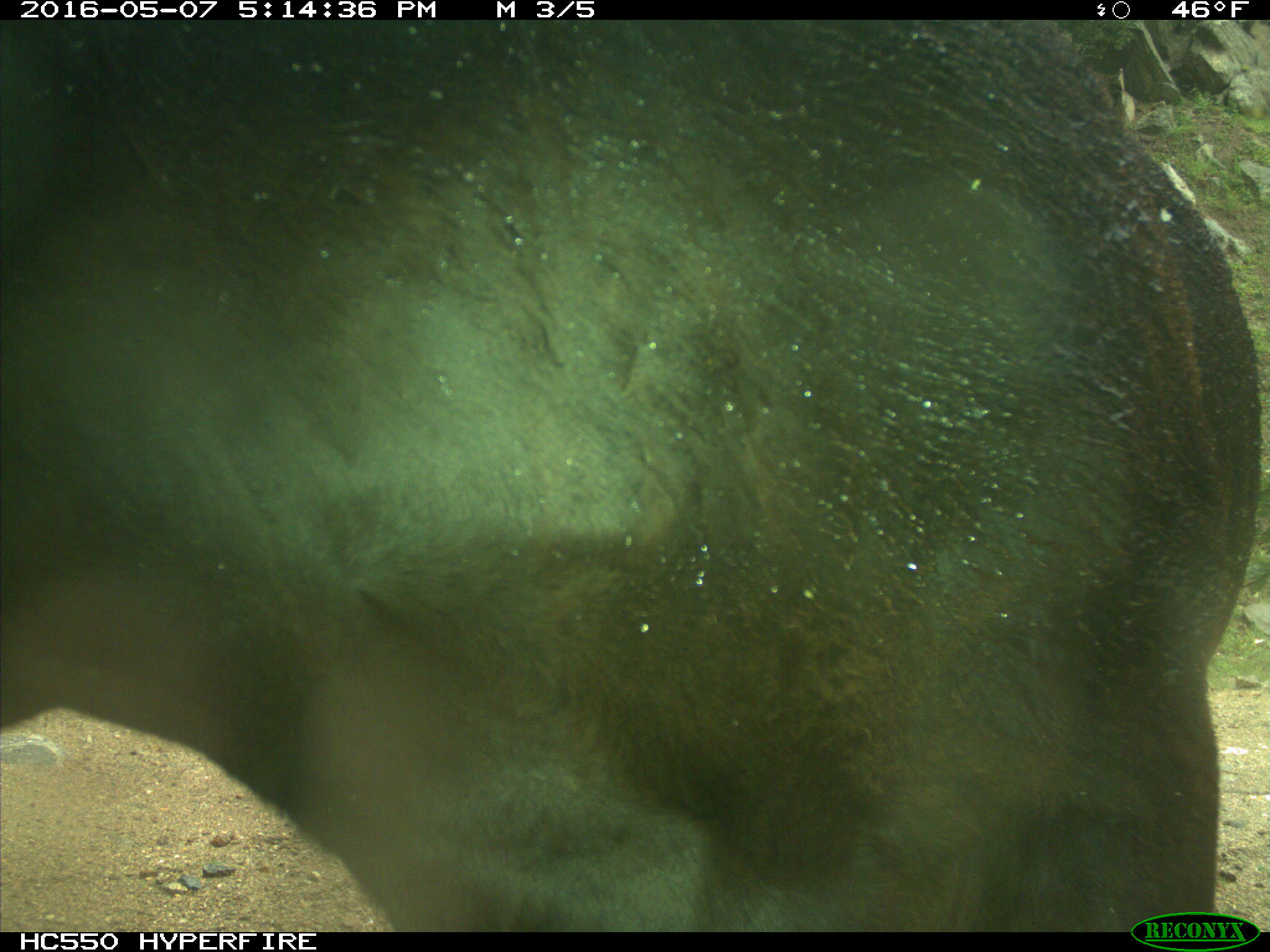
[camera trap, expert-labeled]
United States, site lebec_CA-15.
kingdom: Animalia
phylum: Chordata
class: Mammalia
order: Artiodactyla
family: Bovidae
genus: Bos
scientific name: Bos taurus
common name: domestic cow